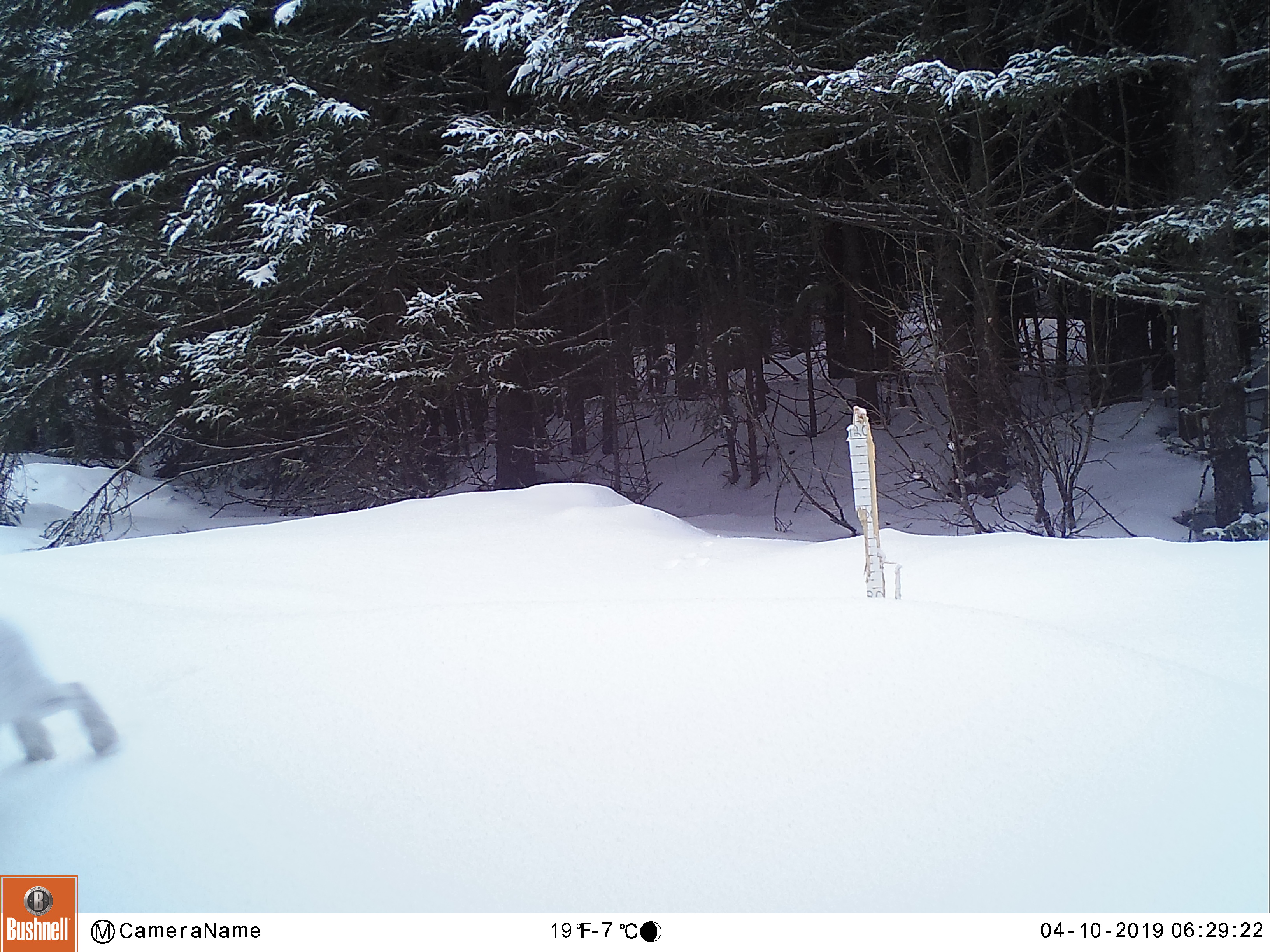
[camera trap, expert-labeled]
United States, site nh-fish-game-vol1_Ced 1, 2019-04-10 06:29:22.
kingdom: Animalia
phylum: Chordata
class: Mammalia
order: Lagomorpha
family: Leporidae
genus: Lepus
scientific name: Lepus americanus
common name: snowshoe hare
Snowshoe hare (Lepus americanus).